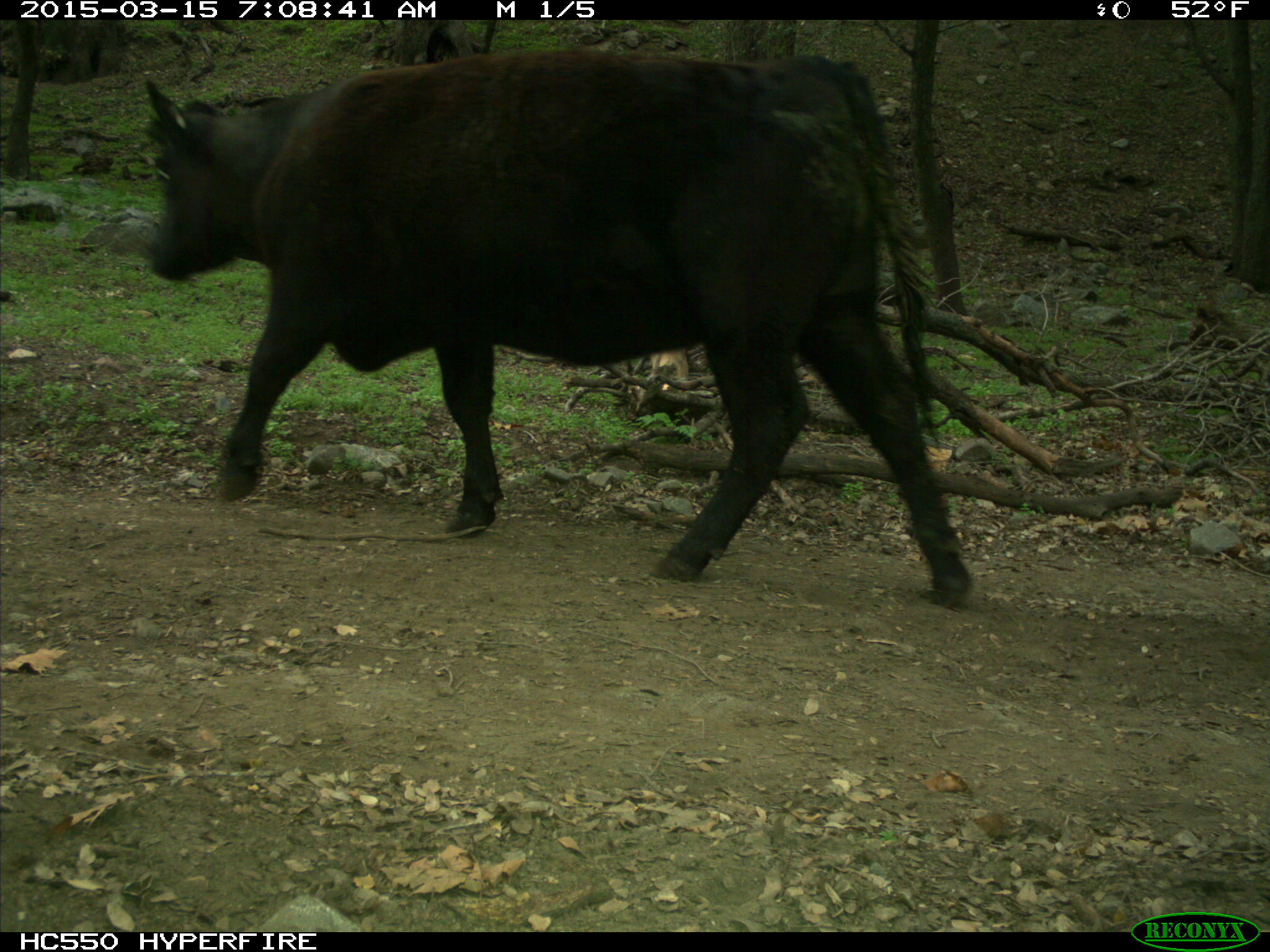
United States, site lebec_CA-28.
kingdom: Animalia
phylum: Chordata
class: Mammalia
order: Artiodactyla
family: Bovidae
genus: Bos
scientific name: Bos taurus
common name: domestic cow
Bos taurus (domestic cow).